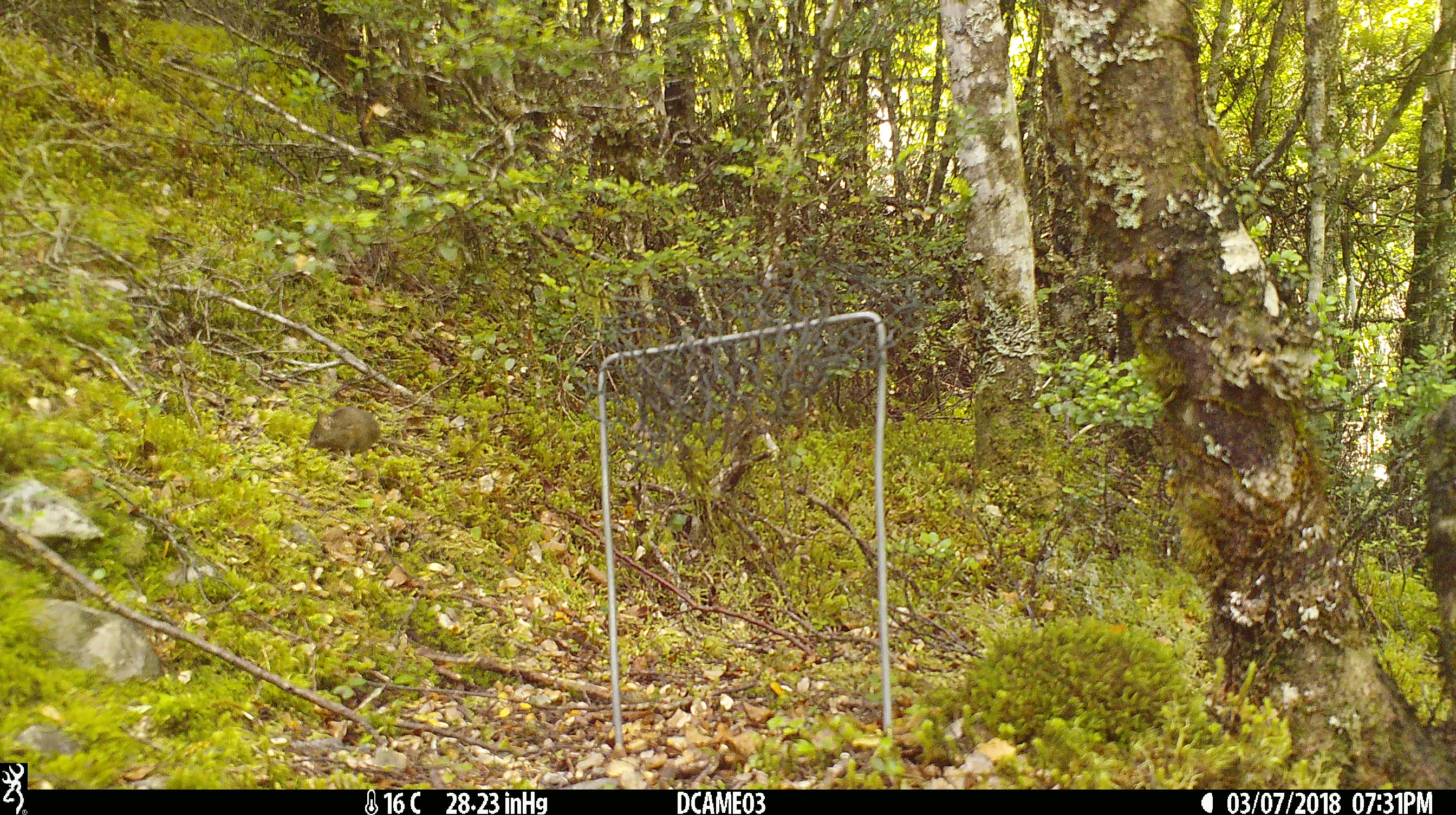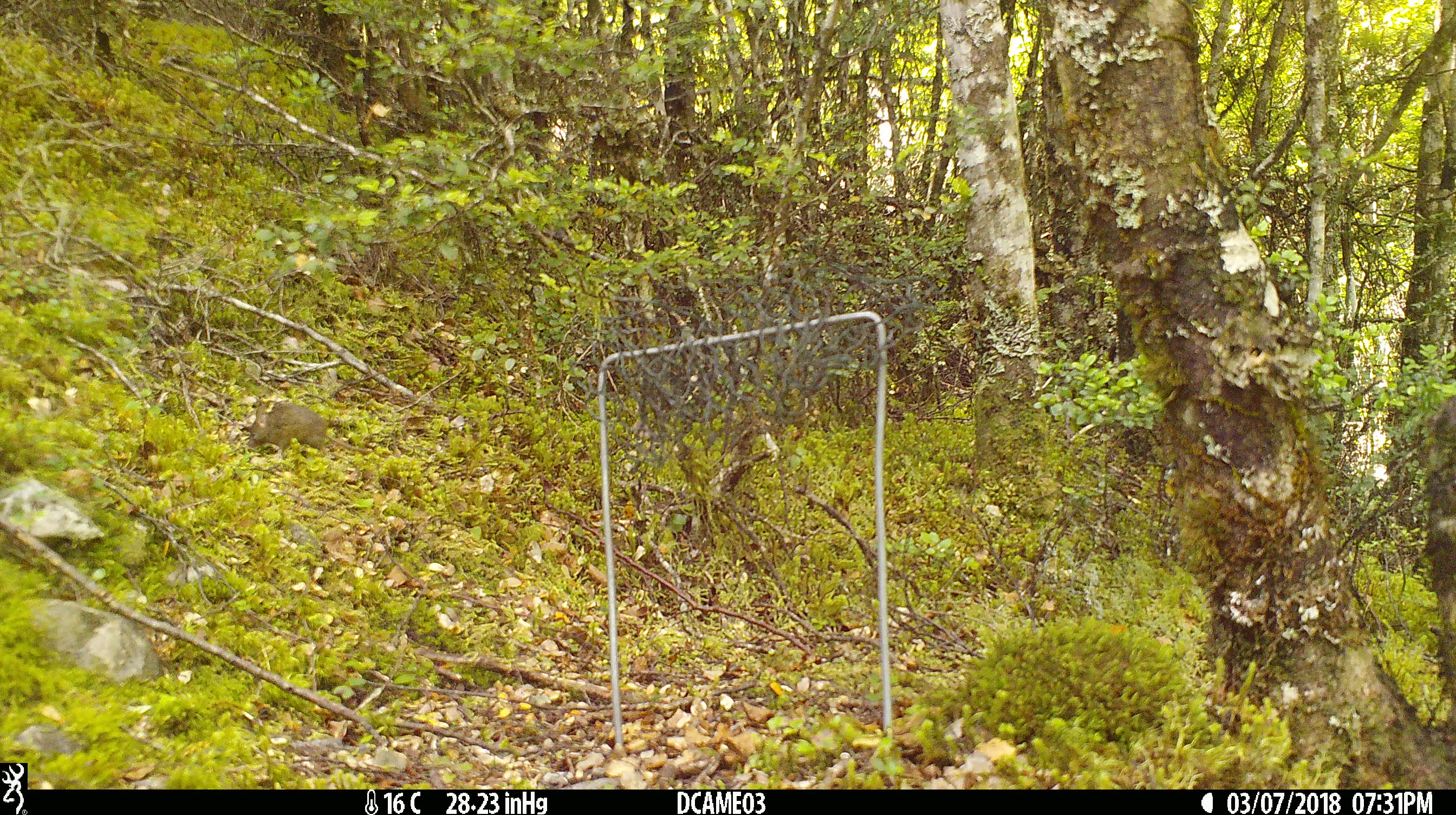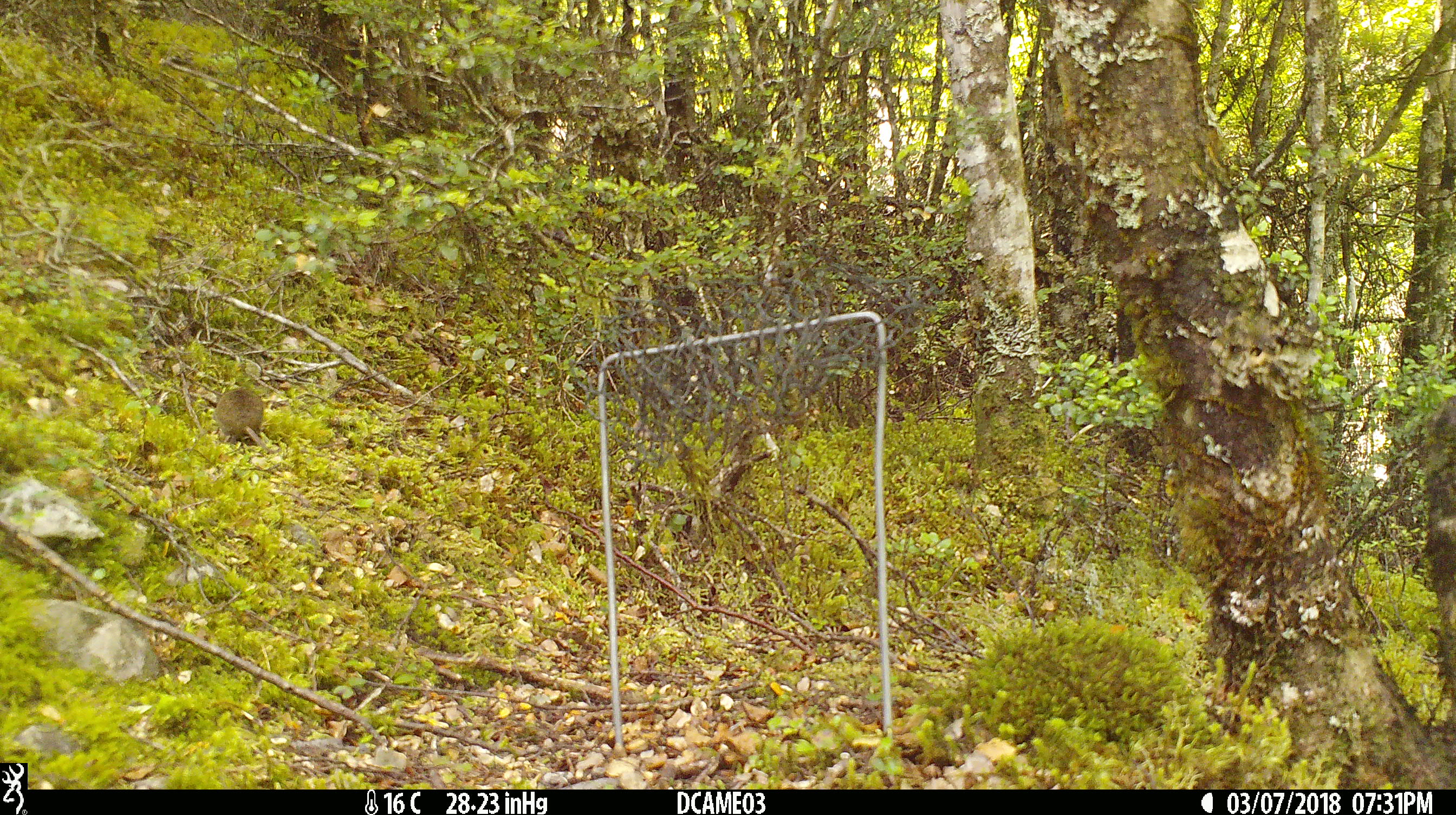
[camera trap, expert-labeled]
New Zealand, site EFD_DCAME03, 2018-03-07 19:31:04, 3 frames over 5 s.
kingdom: Animalia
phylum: Chordata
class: Mammalia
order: Rodentia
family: Muridae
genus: Mus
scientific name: Mus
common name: mouse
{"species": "mouse (Mus)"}